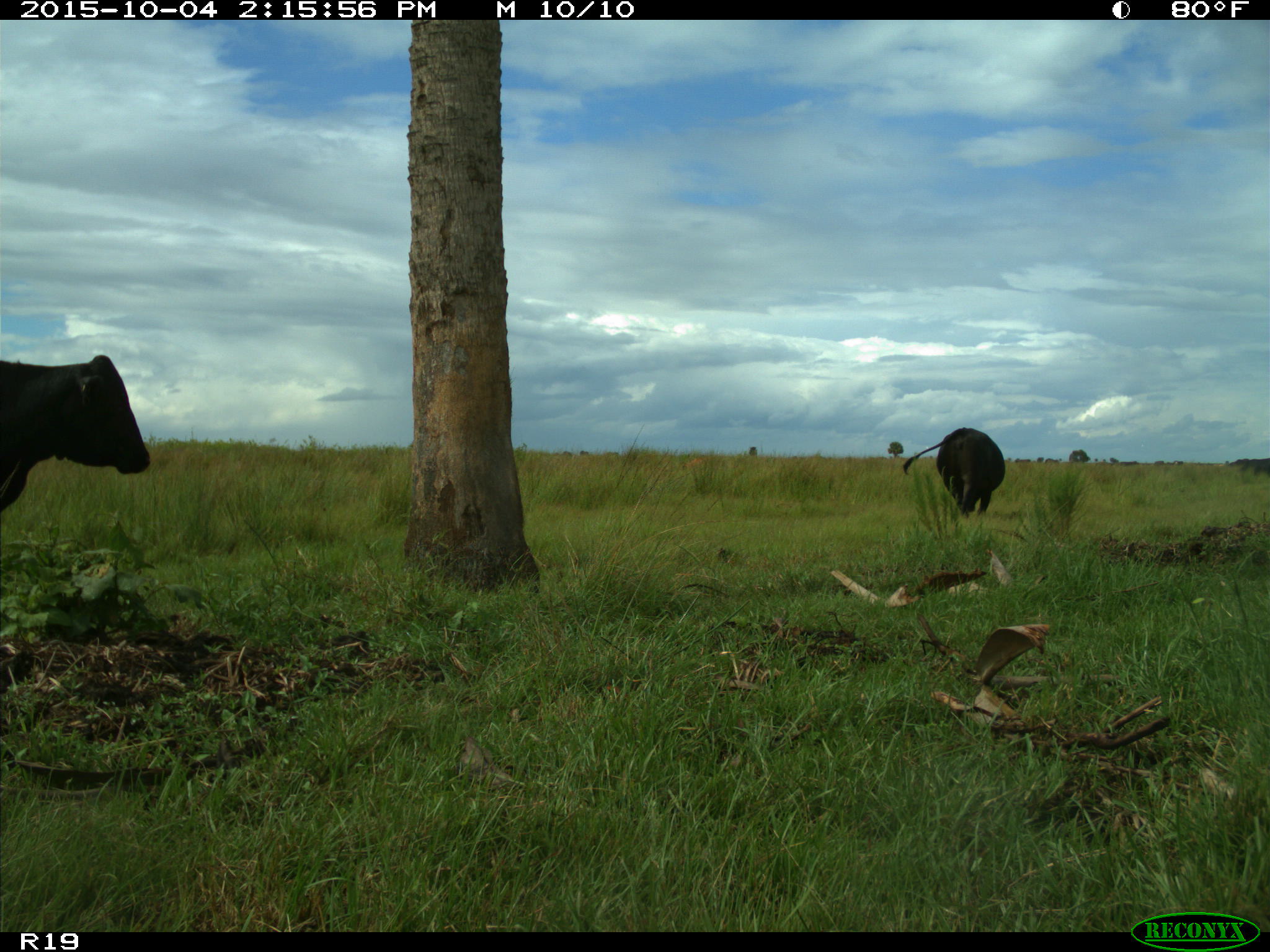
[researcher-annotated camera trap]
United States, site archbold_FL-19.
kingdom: Animalia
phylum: Chordata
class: Mammalia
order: Artiodactyla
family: Bovidae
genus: Bos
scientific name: Bos taurus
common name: domestic cow